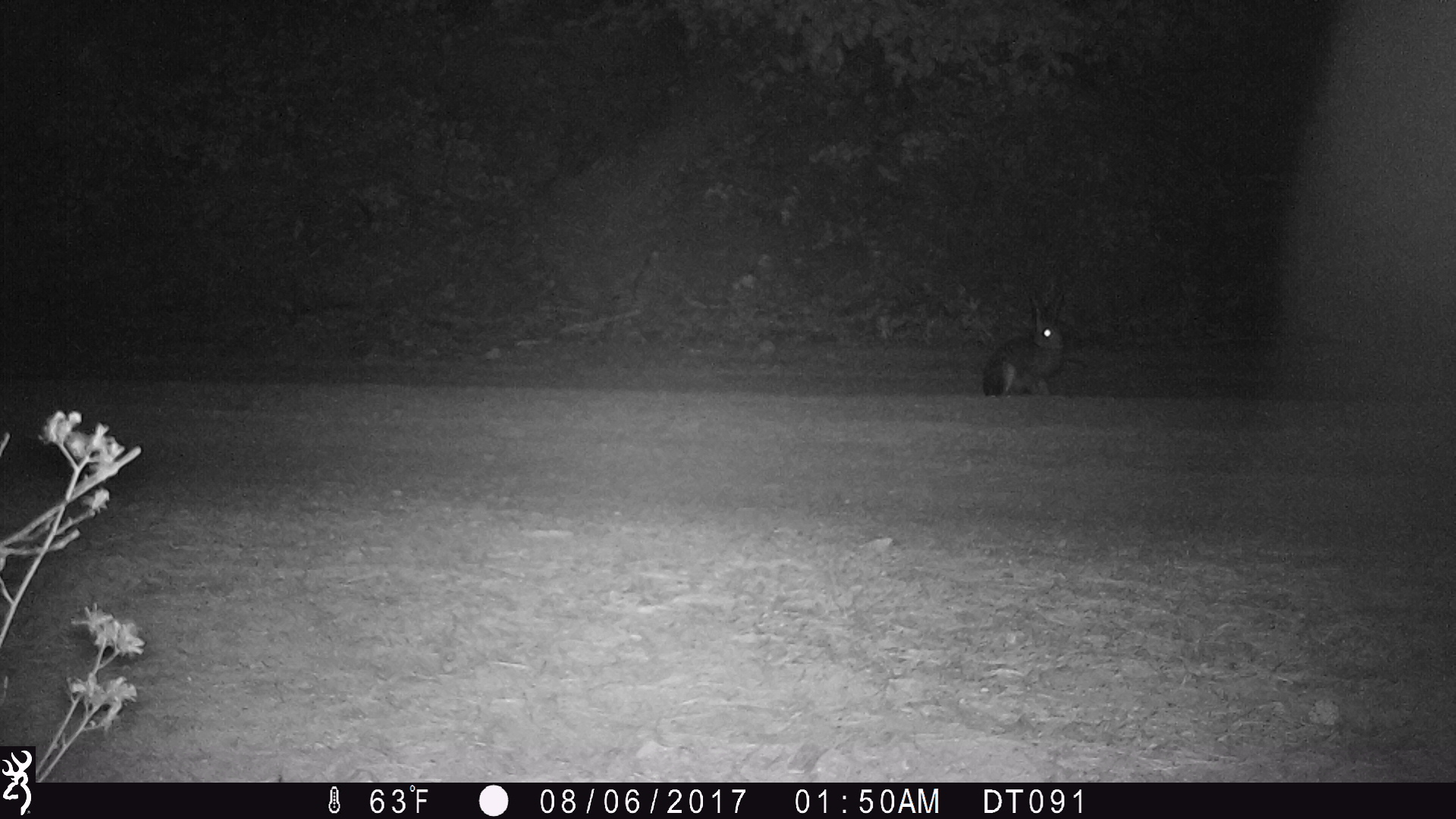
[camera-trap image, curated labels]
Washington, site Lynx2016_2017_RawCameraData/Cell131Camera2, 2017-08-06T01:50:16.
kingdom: Animalia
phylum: Chordata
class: Mammalia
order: Lagomorpha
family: Leporidae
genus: Lepus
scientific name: Lepus americanus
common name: snowshoe hare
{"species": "Lepus americanus (snowshoe hare)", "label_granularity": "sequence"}